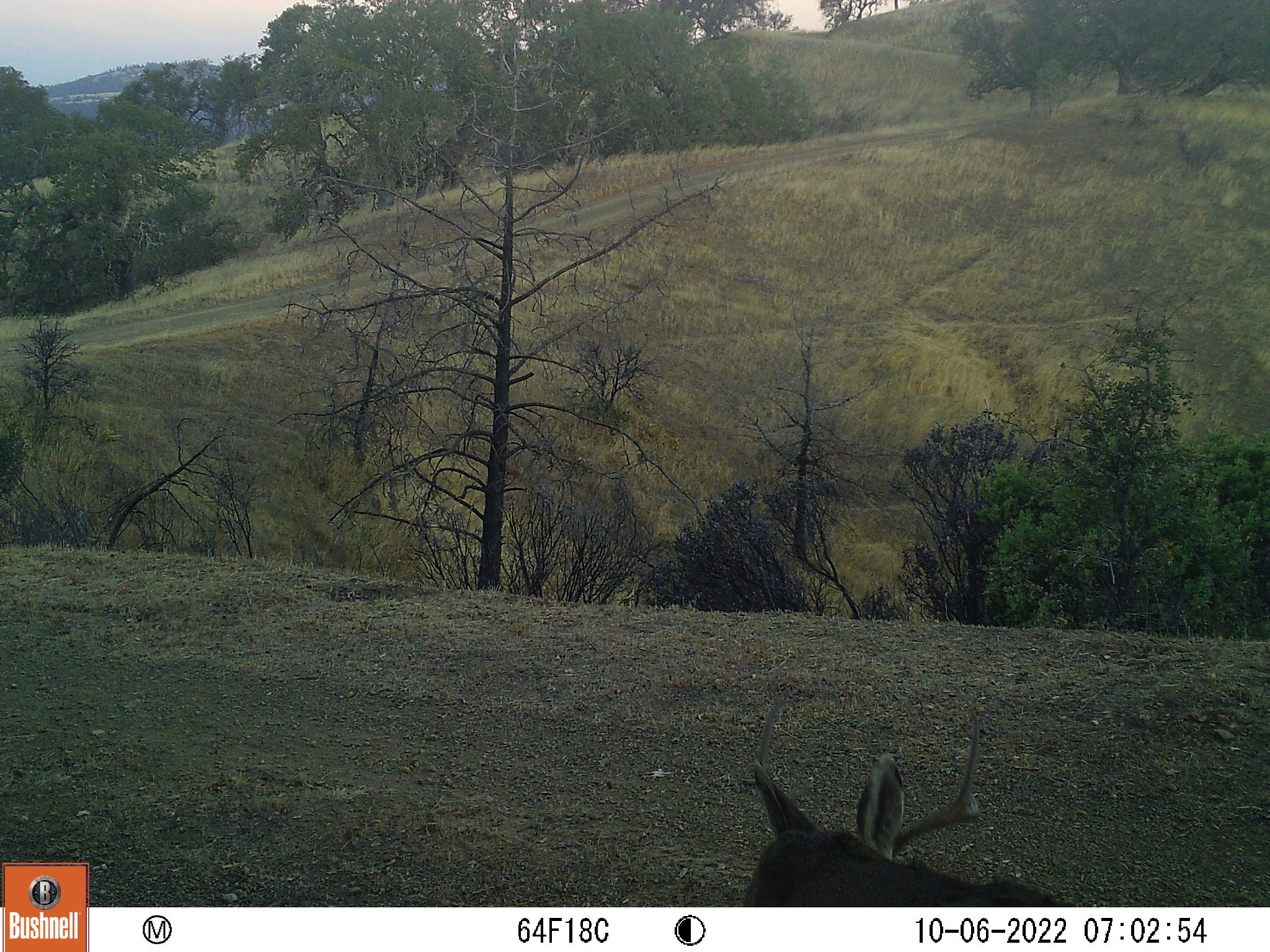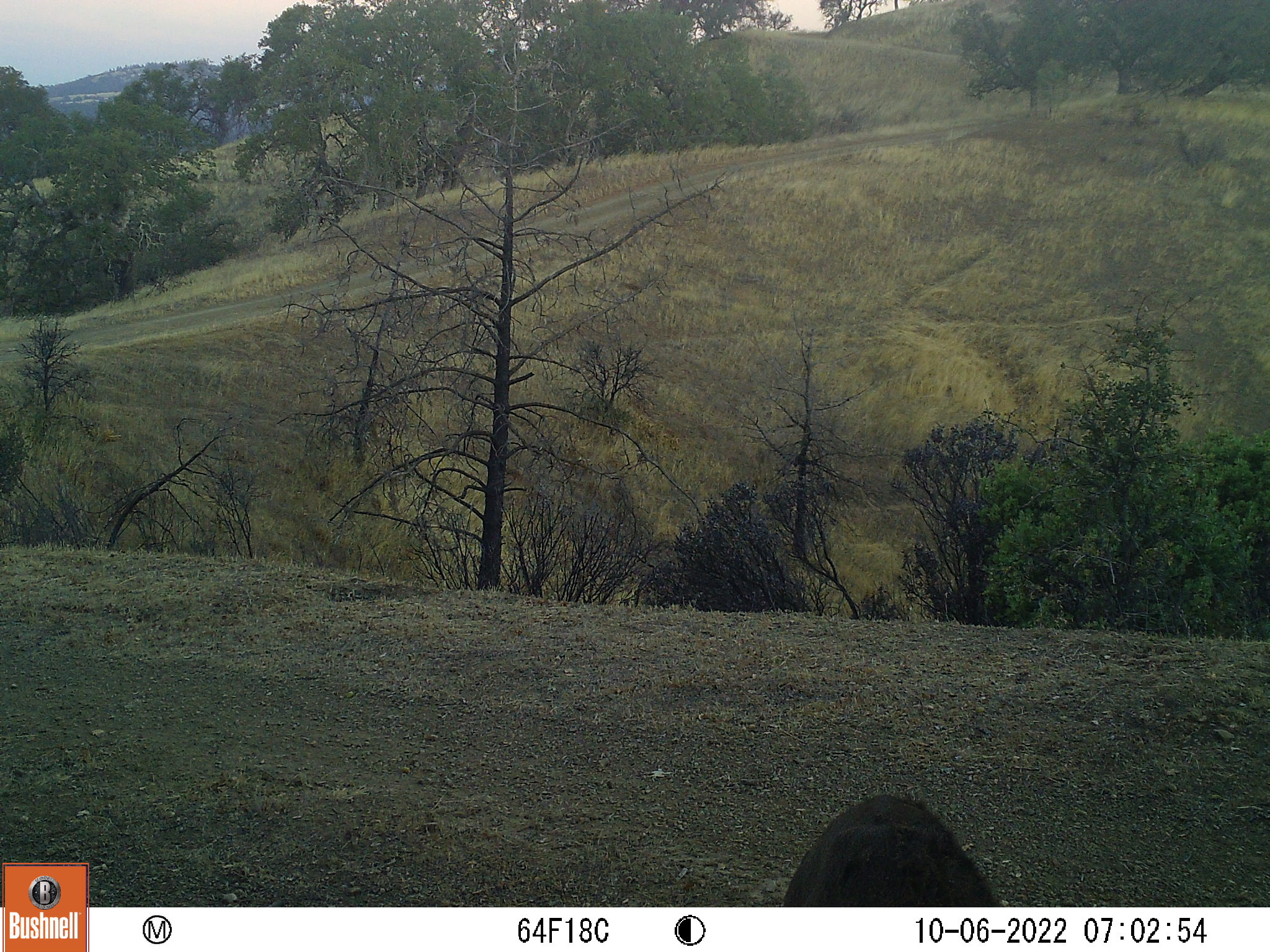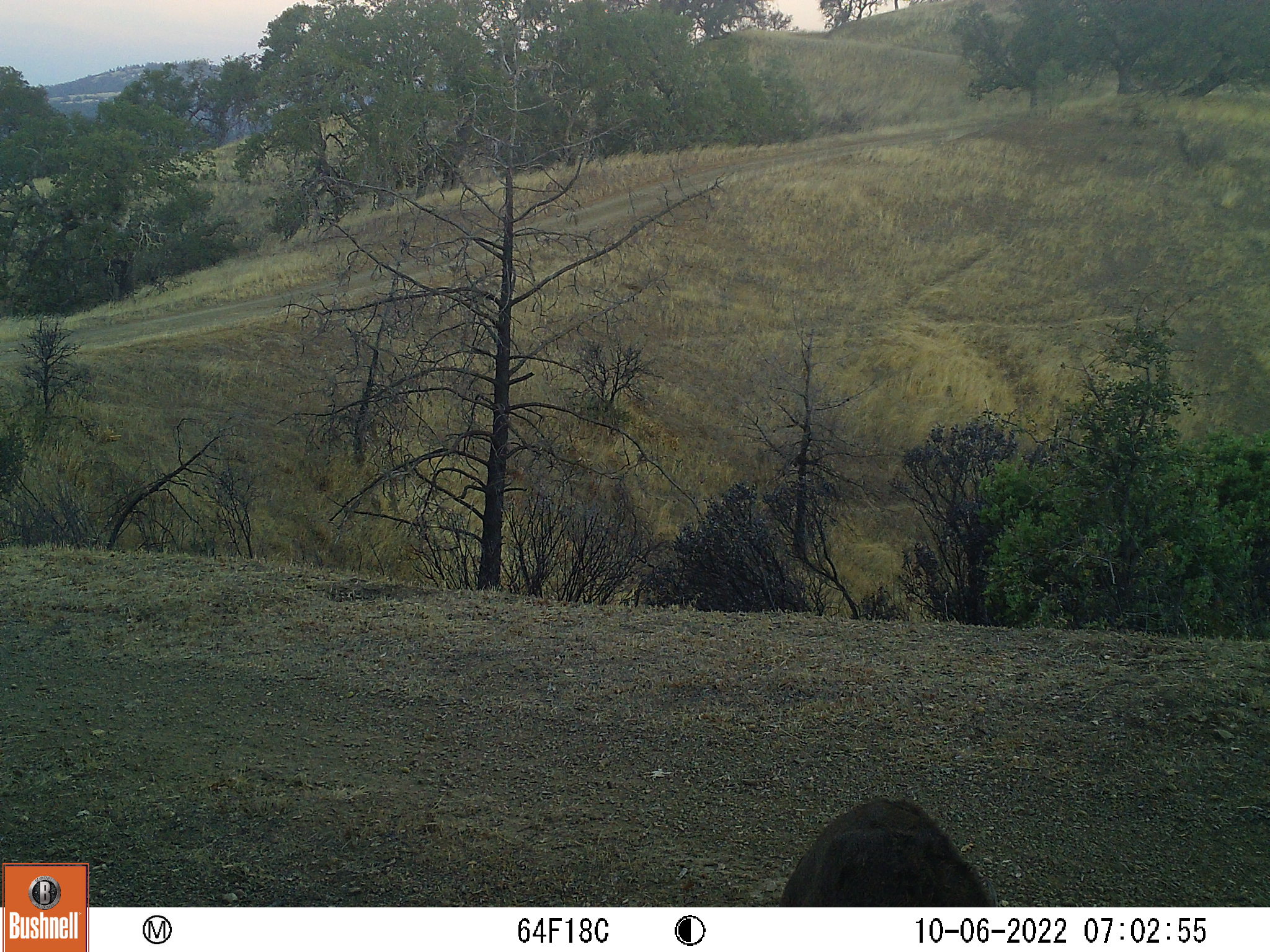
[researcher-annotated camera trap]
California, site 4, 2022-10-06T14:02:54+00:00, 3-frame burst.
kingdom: Animalia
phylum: Chordata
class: Mammalia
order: Artiodactyla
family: Cervidae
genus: Odocoileus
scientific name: Odocoileus hemionus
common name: mule deer